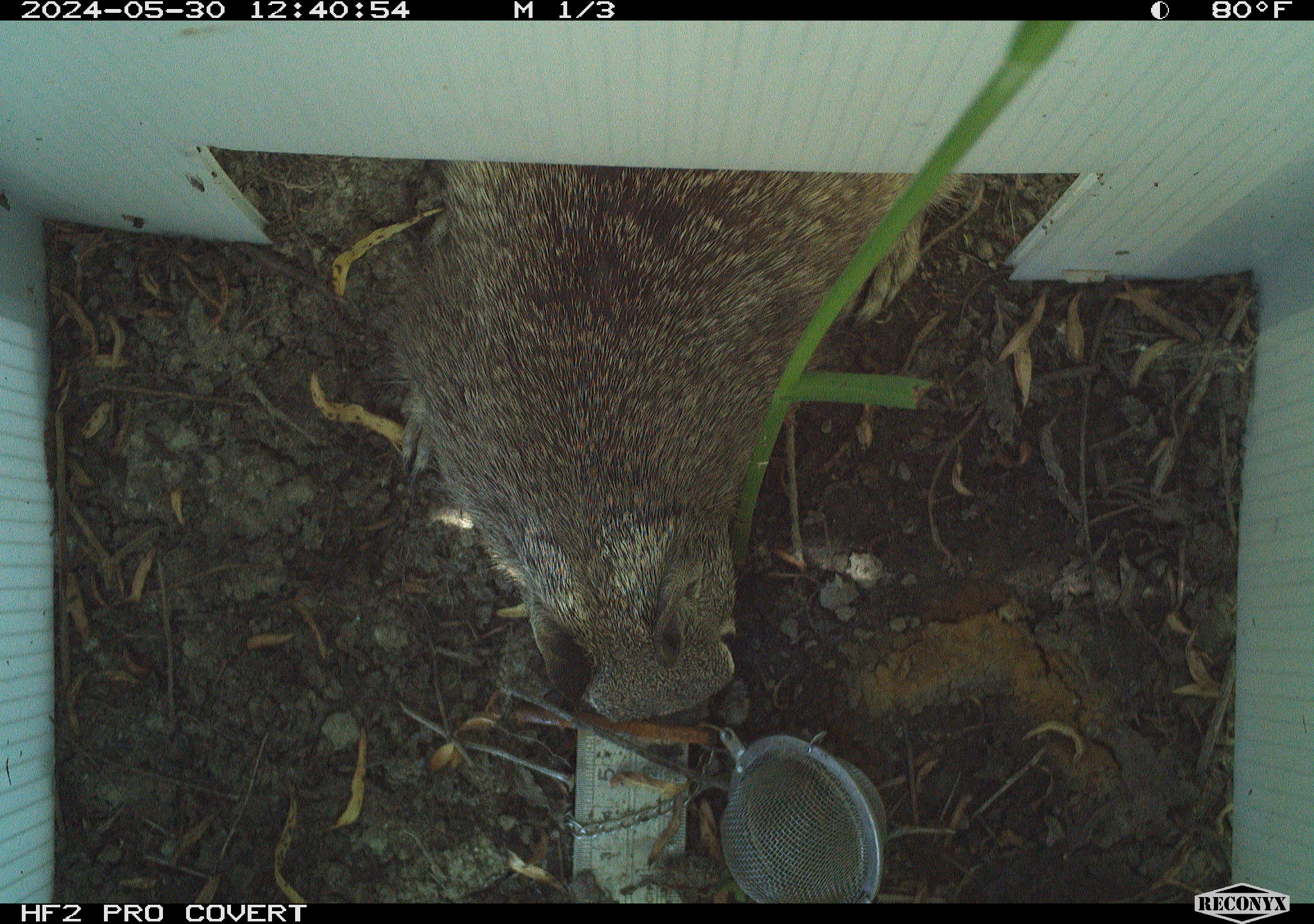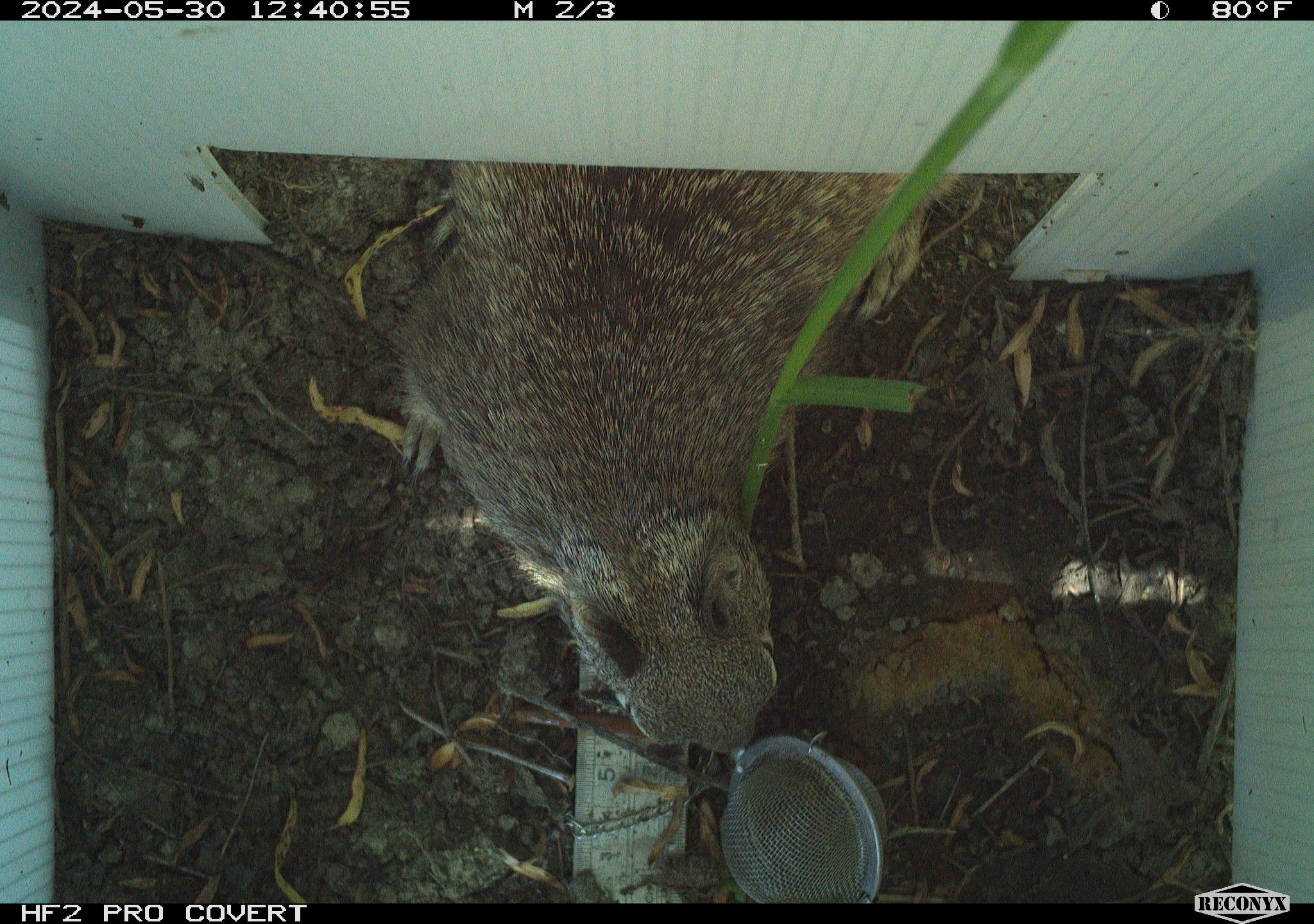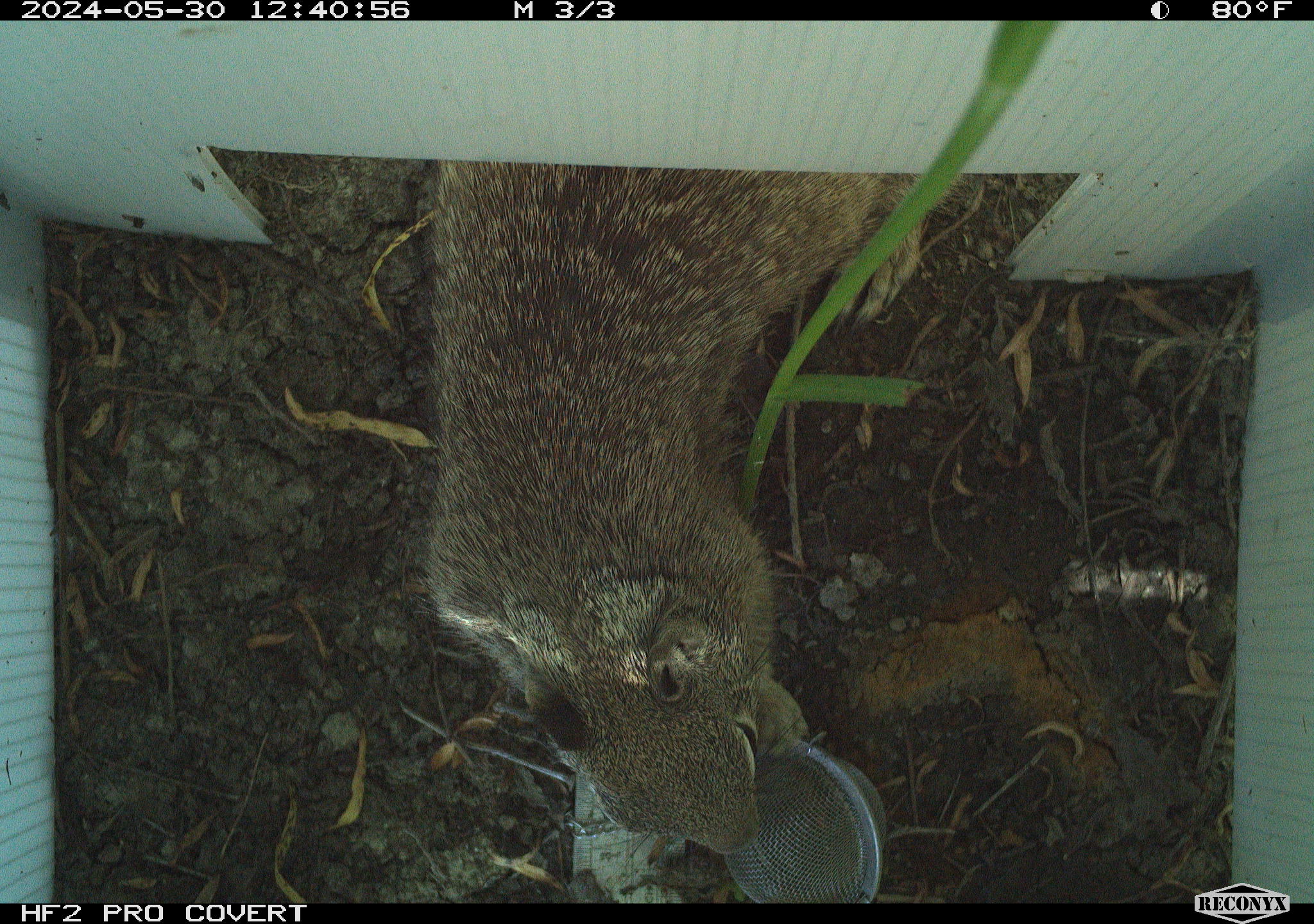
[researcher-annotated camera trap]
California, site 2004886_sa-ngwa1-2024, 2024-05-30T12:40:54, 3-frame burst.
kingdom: Animalia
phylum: Chordata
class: Mammalia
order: Rodentia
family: Sciuridae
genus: Otospermophilus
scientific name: Otospermophilus beecheyi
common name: california ground squirrel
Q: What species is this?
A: California ground squirrel (Otospermophilus beecheyi).